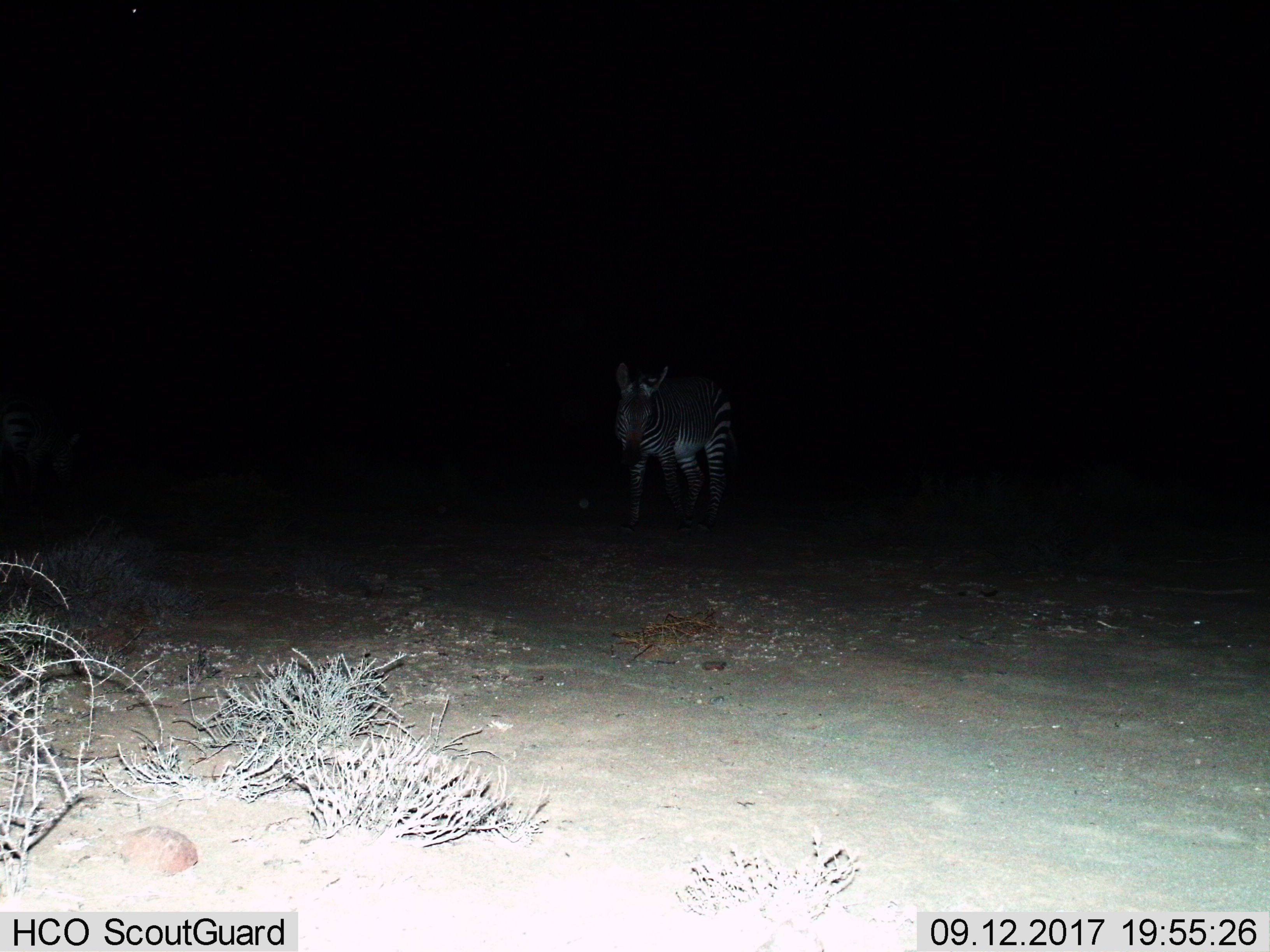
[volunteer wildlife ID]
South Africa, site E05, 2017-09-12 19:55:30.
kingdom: Animalia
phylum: Chordata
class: Mammalia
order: Perissodactyla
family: Equidae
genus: Equus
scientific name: Equus zebra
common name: mountain zebra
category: zebramountain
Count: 1.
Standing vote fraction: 62%.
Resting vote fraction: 0%.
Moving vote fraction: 38%.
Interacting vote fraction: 12%.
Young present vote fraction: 0%.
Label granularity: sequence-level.